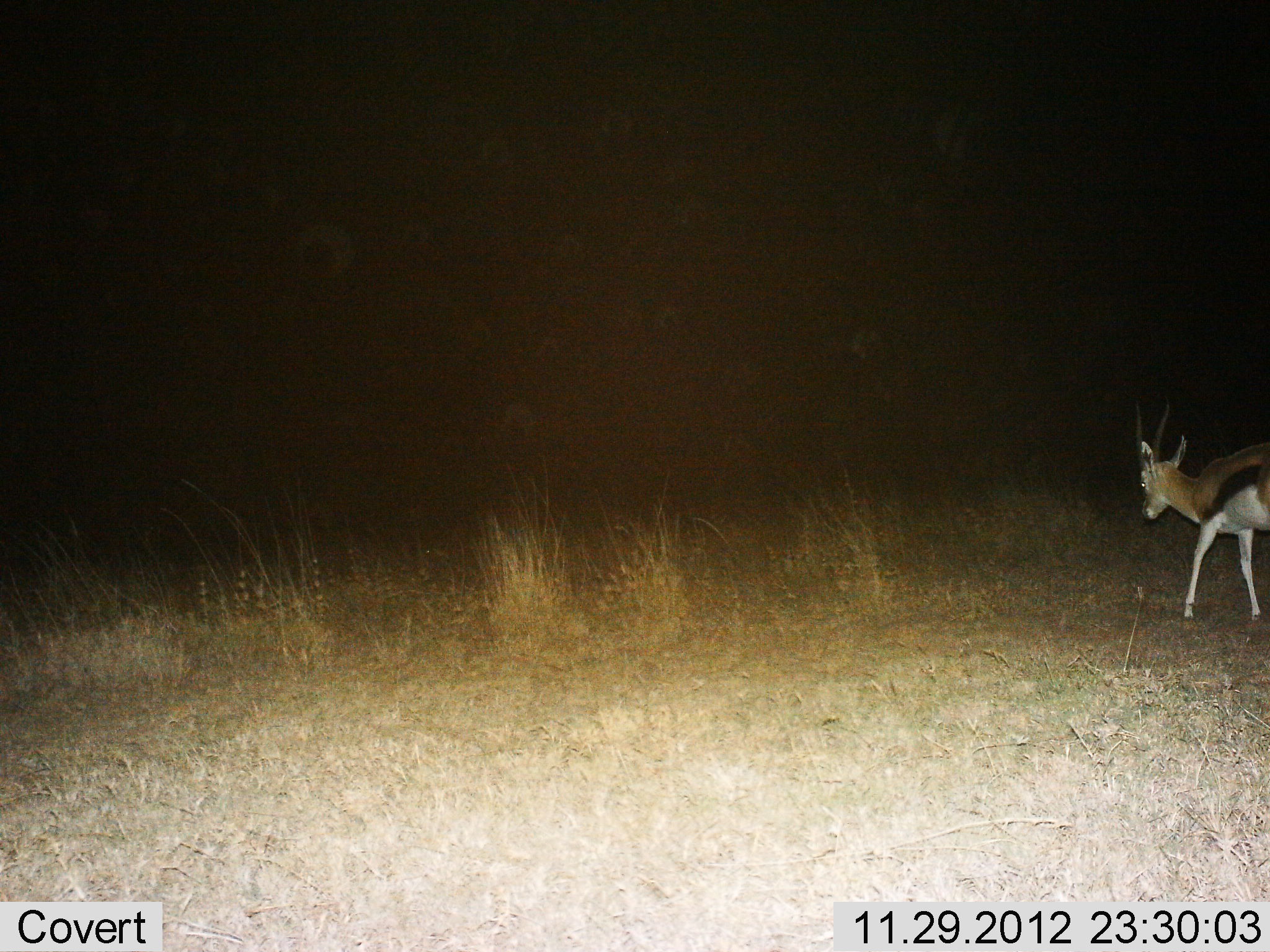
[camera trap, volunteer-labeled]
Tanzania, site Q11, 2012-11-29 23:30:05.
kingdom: Animalia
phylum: Chordata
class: Mammalia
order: Artiodactyla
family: Bovidae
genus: Eudorcas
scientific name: Eudorcas thomsonii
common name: thomson's gazelle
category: gazellethomsons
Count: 1.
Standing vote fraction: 0%.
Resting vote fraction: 0%.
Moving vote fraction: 100%.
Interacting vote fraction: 0%.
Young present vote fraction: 0%.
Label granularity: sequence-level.